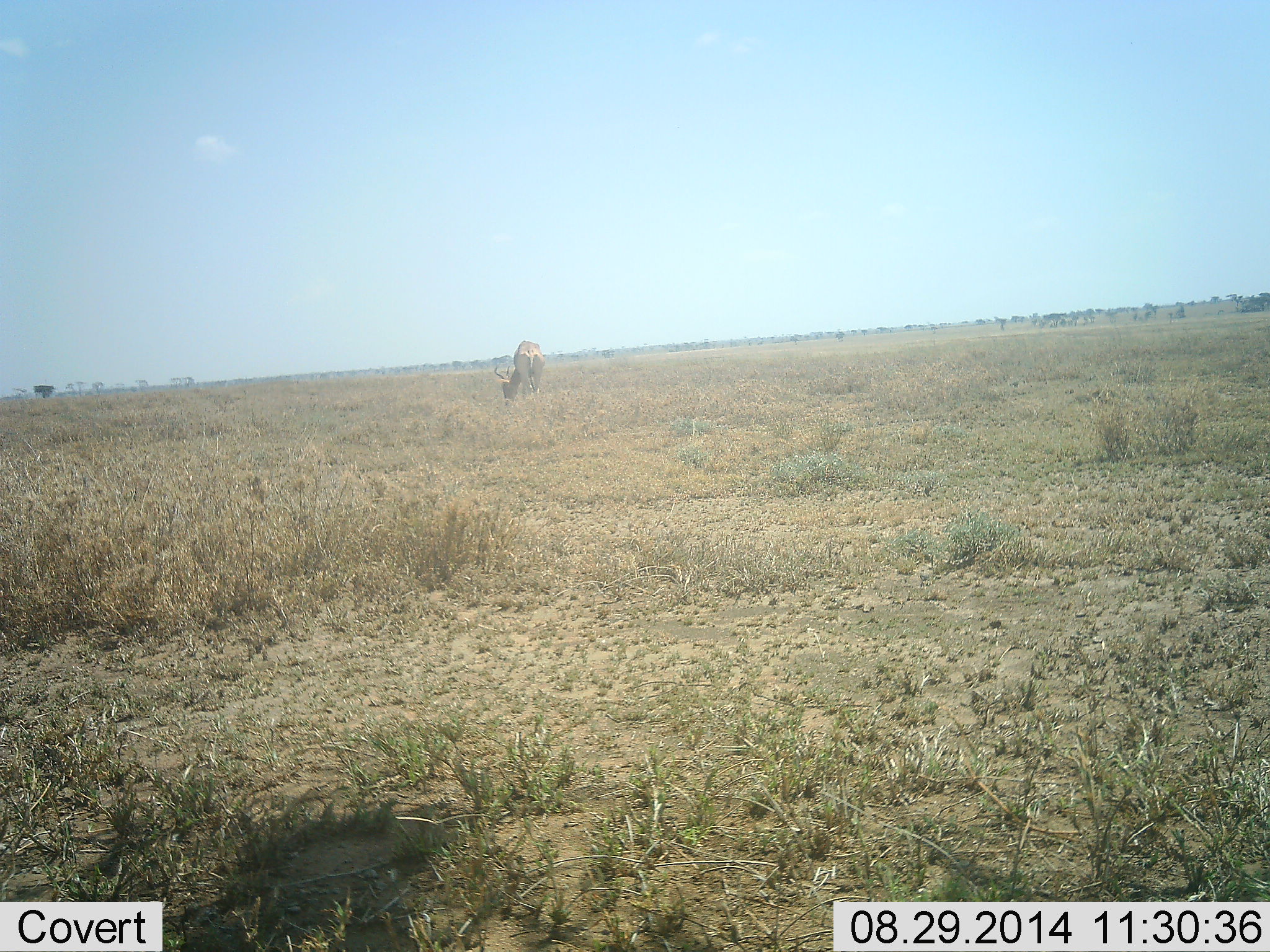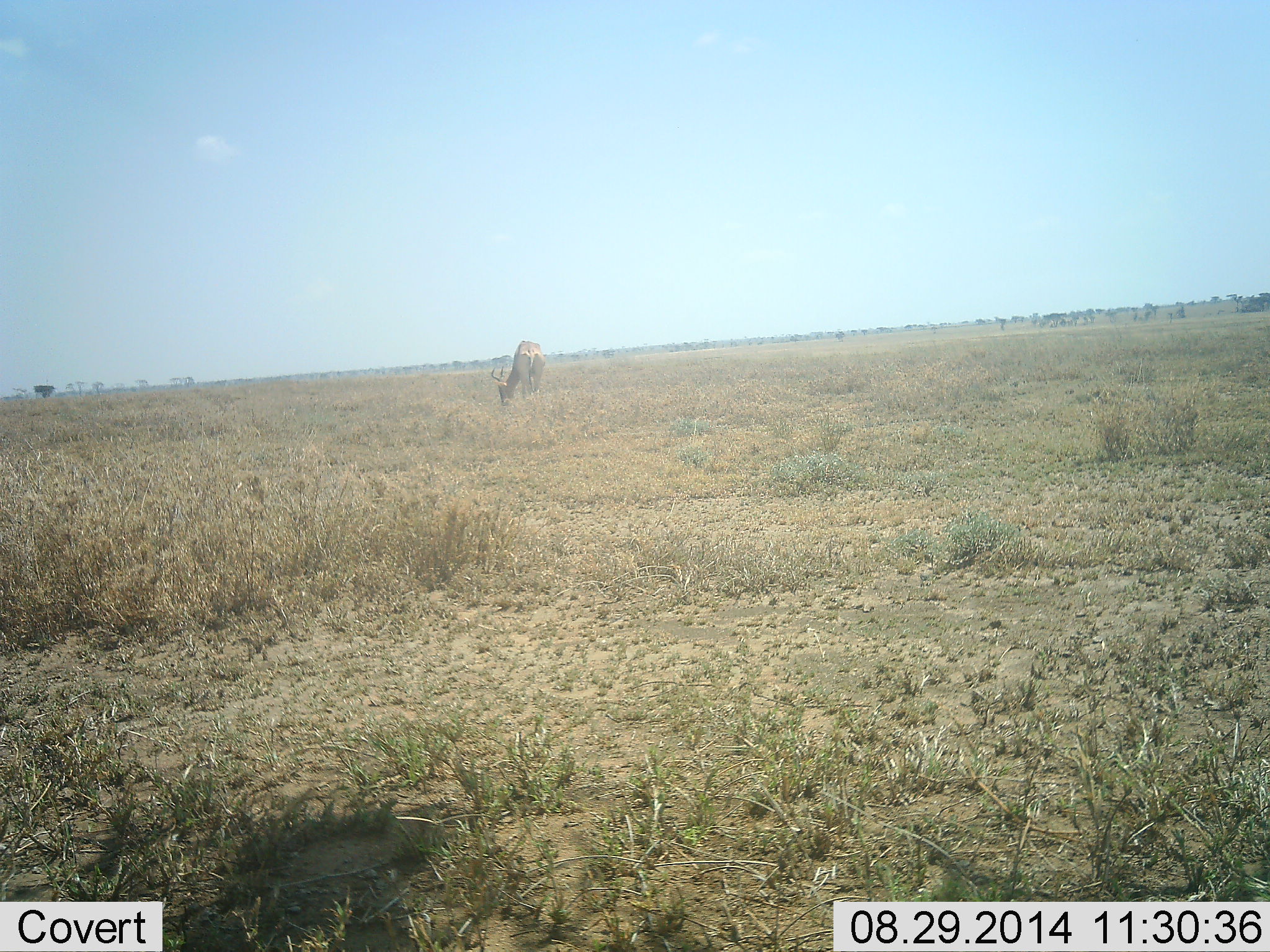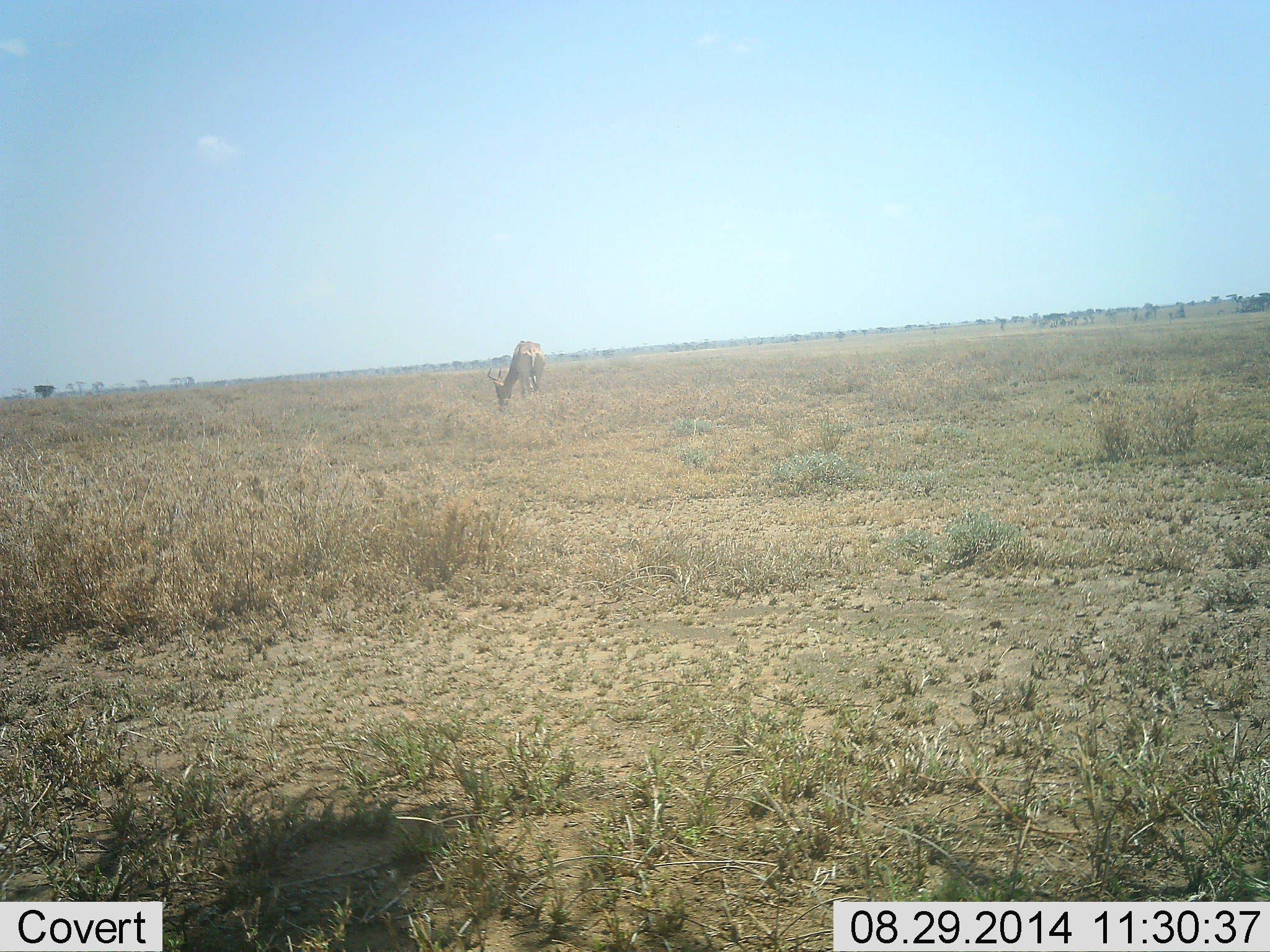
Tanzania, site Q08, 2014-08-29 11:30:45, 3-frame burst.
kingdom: Animalia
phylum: Chordata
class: Mammalia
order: Artiodactyla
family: Bovidae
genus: Alcelaphus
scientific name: Alcelaphus buselaphus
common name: hartebeest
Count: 1.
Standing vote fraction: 10%.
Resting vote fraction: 0%.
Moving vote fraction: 0%.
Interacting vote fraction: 0%.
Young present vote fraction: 0%.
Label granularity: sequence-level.